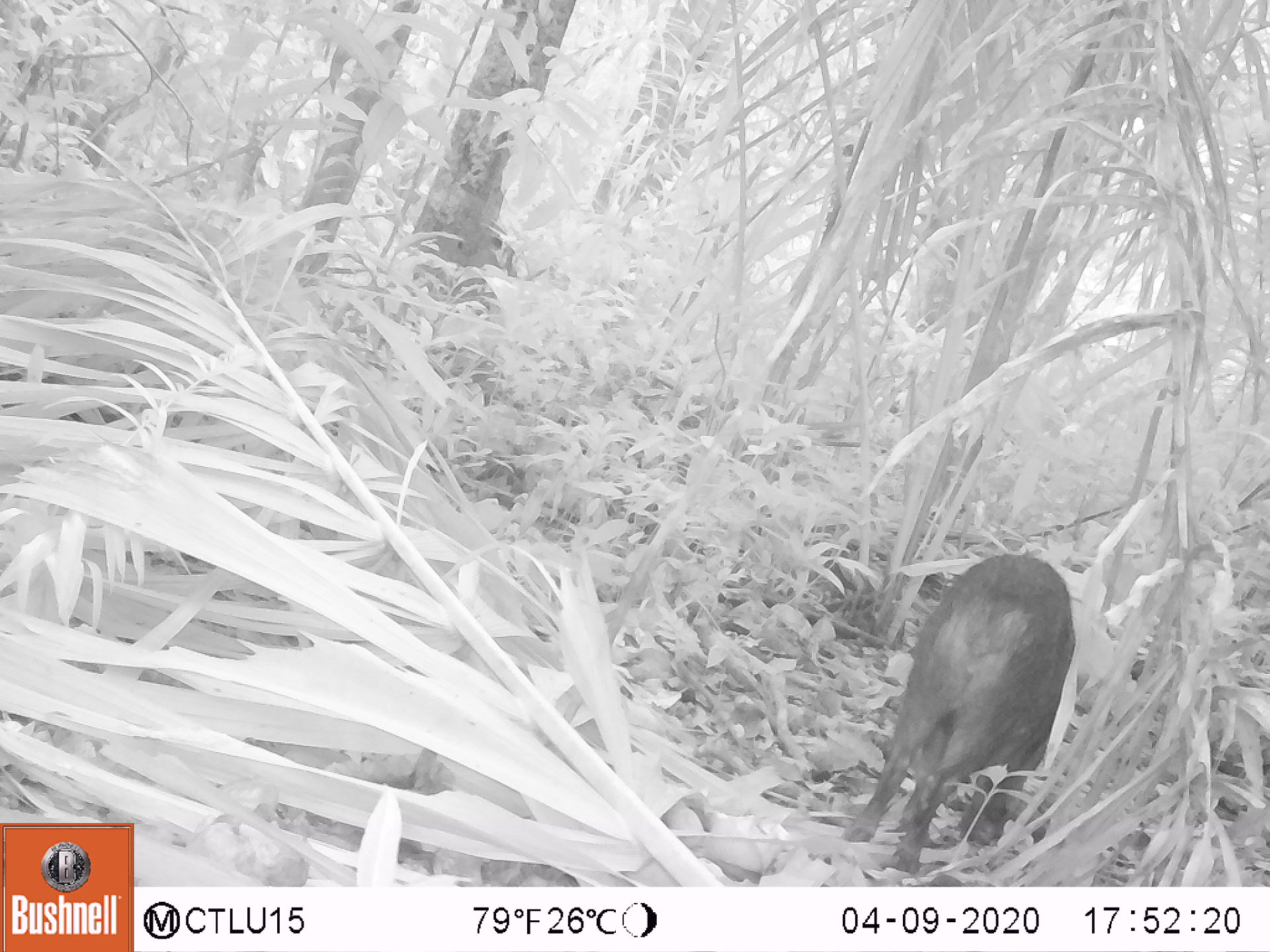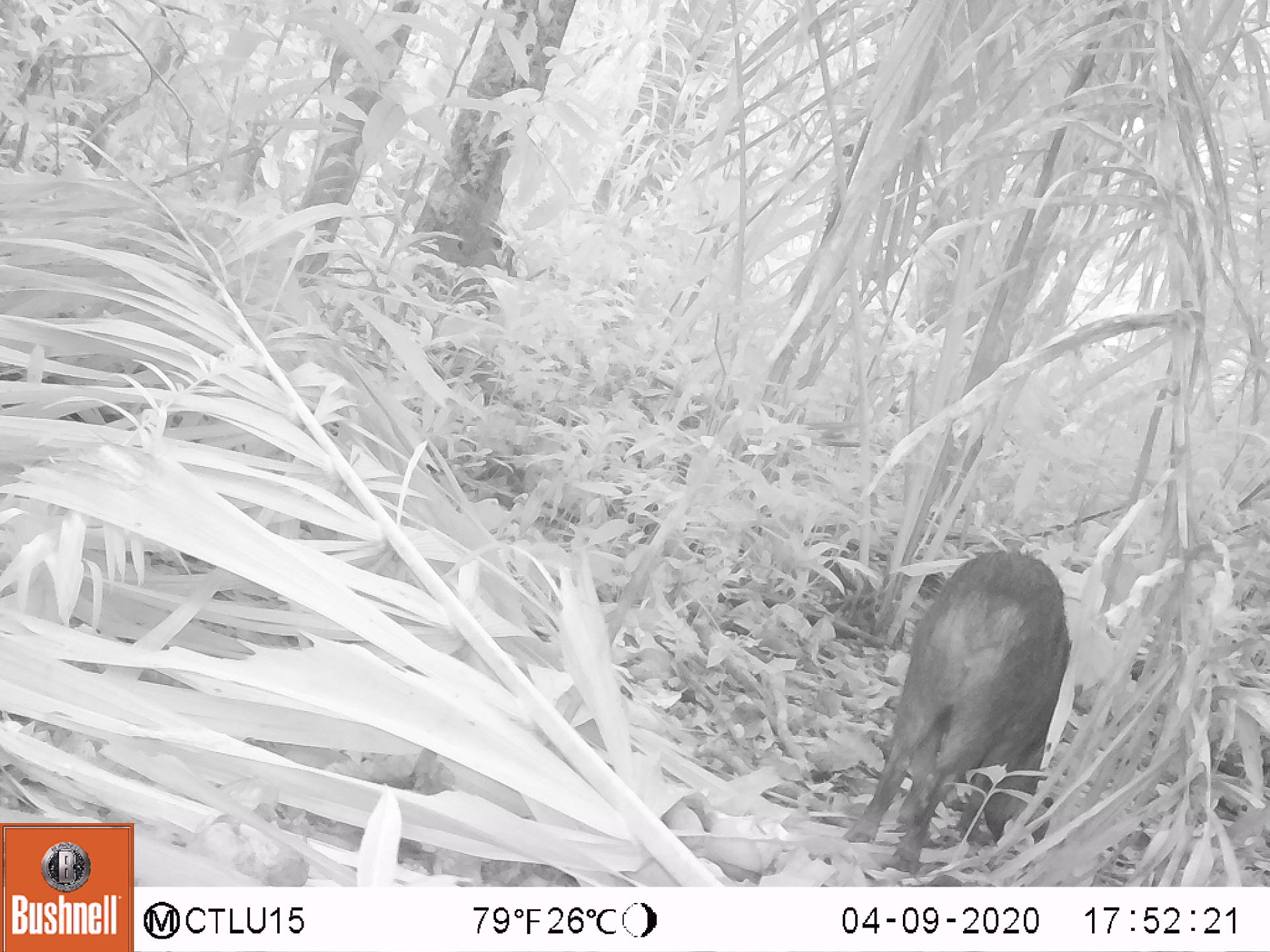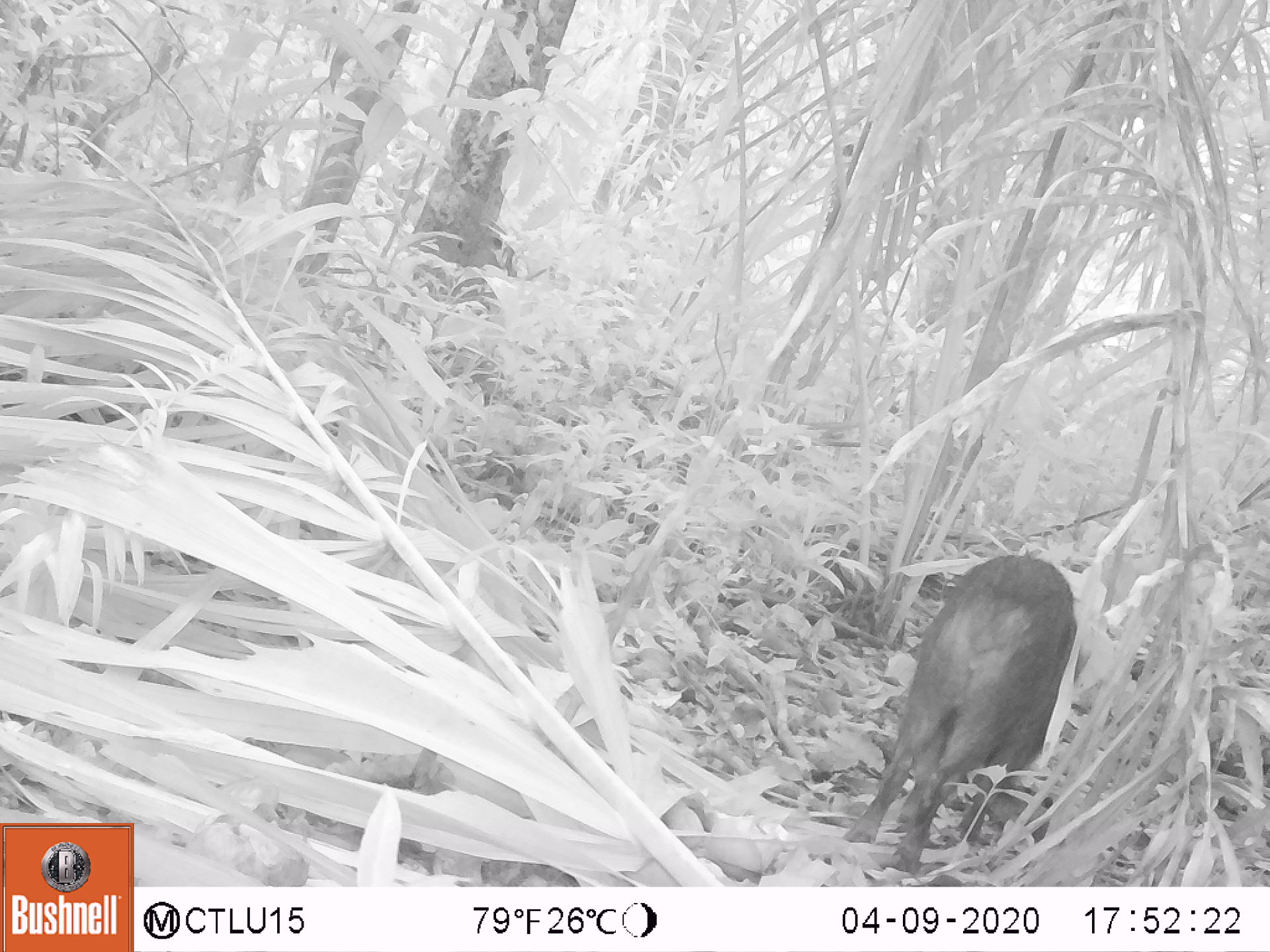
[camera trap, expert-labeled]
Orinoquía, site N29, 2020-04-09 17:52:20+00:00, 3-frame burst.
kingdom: Animalia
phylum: Chordata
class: Mammalia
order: Artiodactyla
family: Tayassuidae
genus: Pecari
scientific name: Pecari tajacu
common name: collared peccary